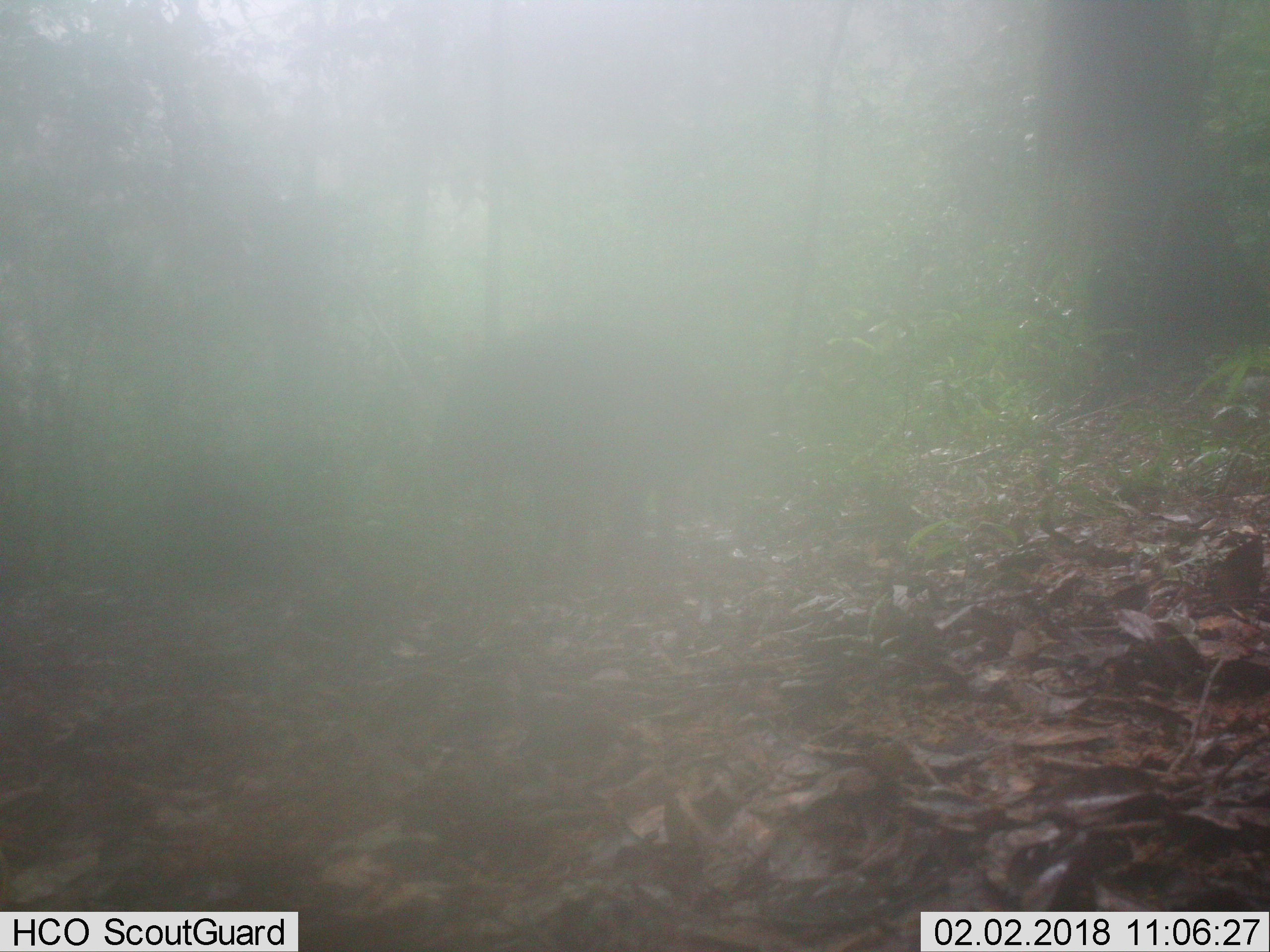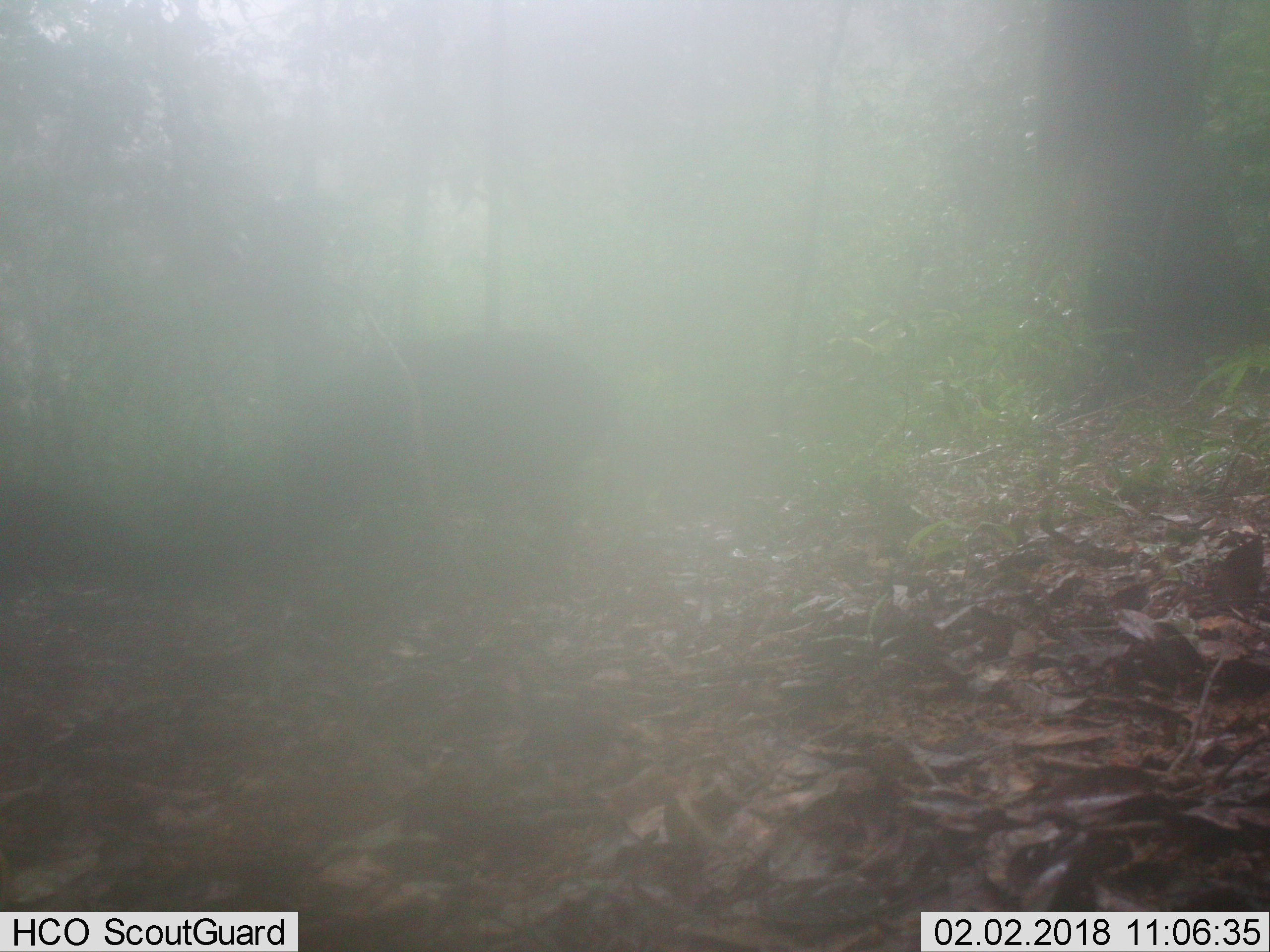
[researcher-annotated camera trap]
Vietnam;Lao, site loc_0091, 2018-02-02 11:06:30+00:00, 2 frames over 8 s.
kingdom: Animalia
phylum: Chordata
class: Mammalia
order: Artiodactyla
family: Suidae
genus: Sus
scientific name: Sus scrofa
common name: eurasian wild pig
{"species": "eurasian wild pig (Sus scrofa)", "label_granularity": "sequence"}